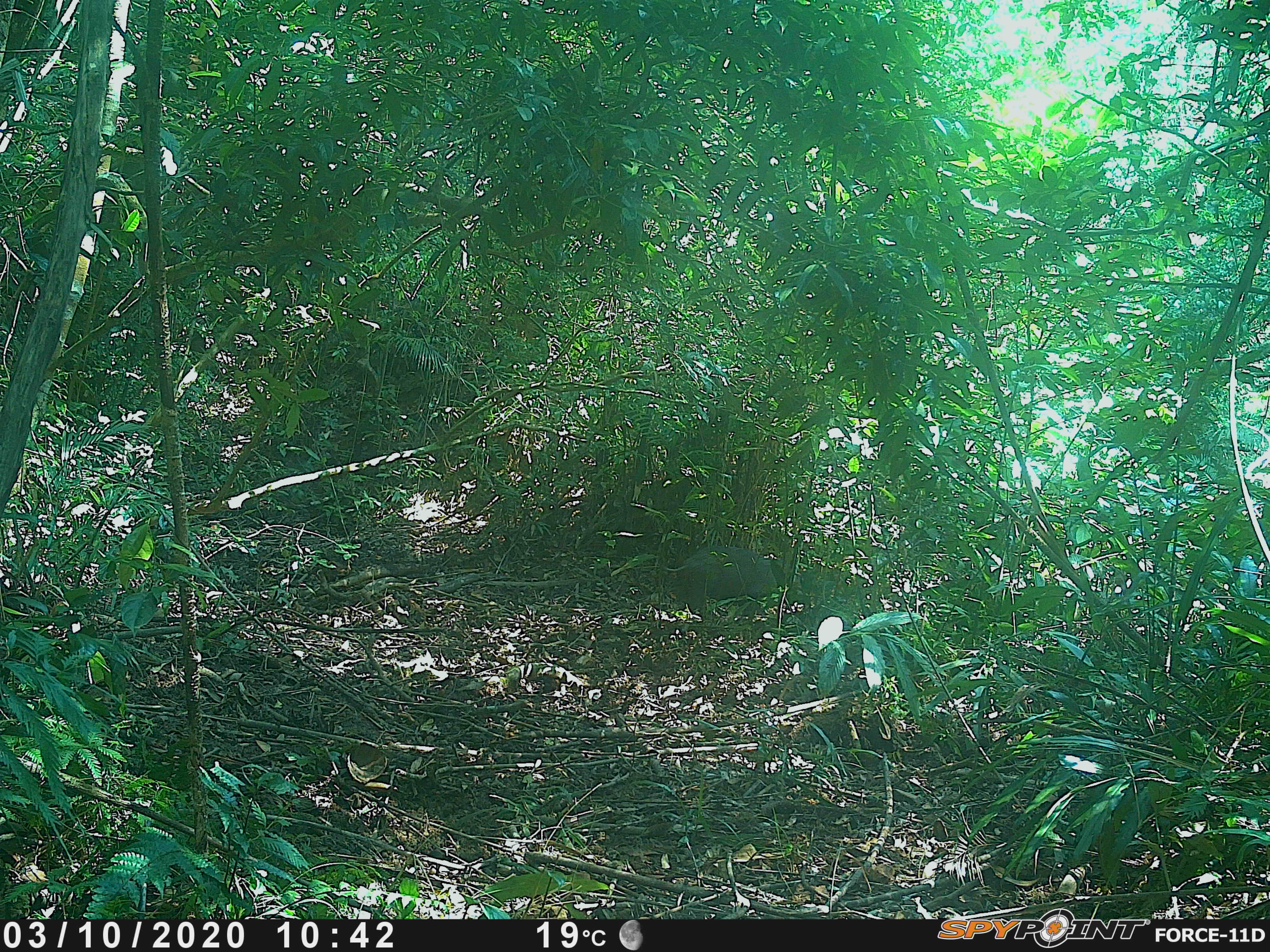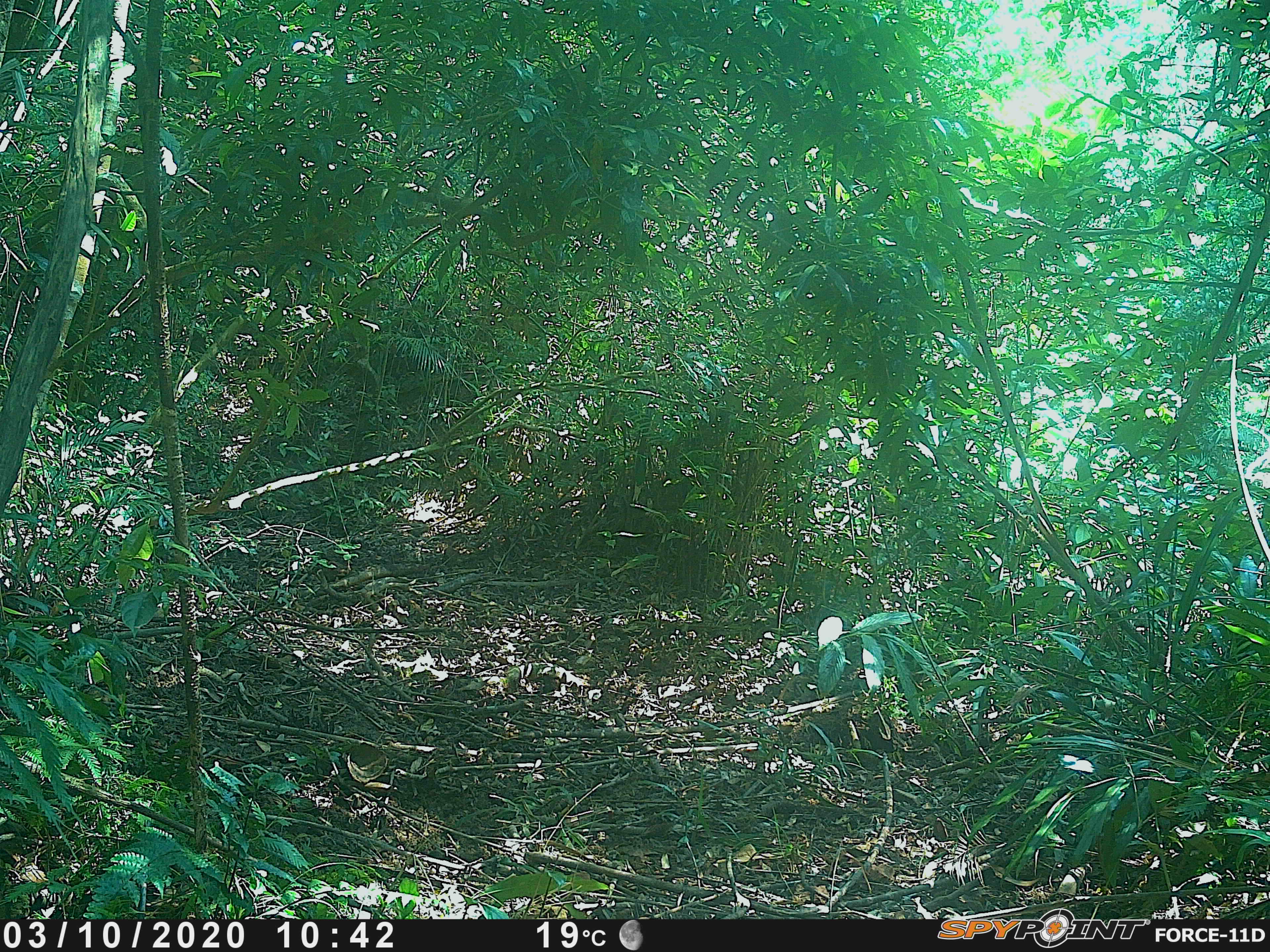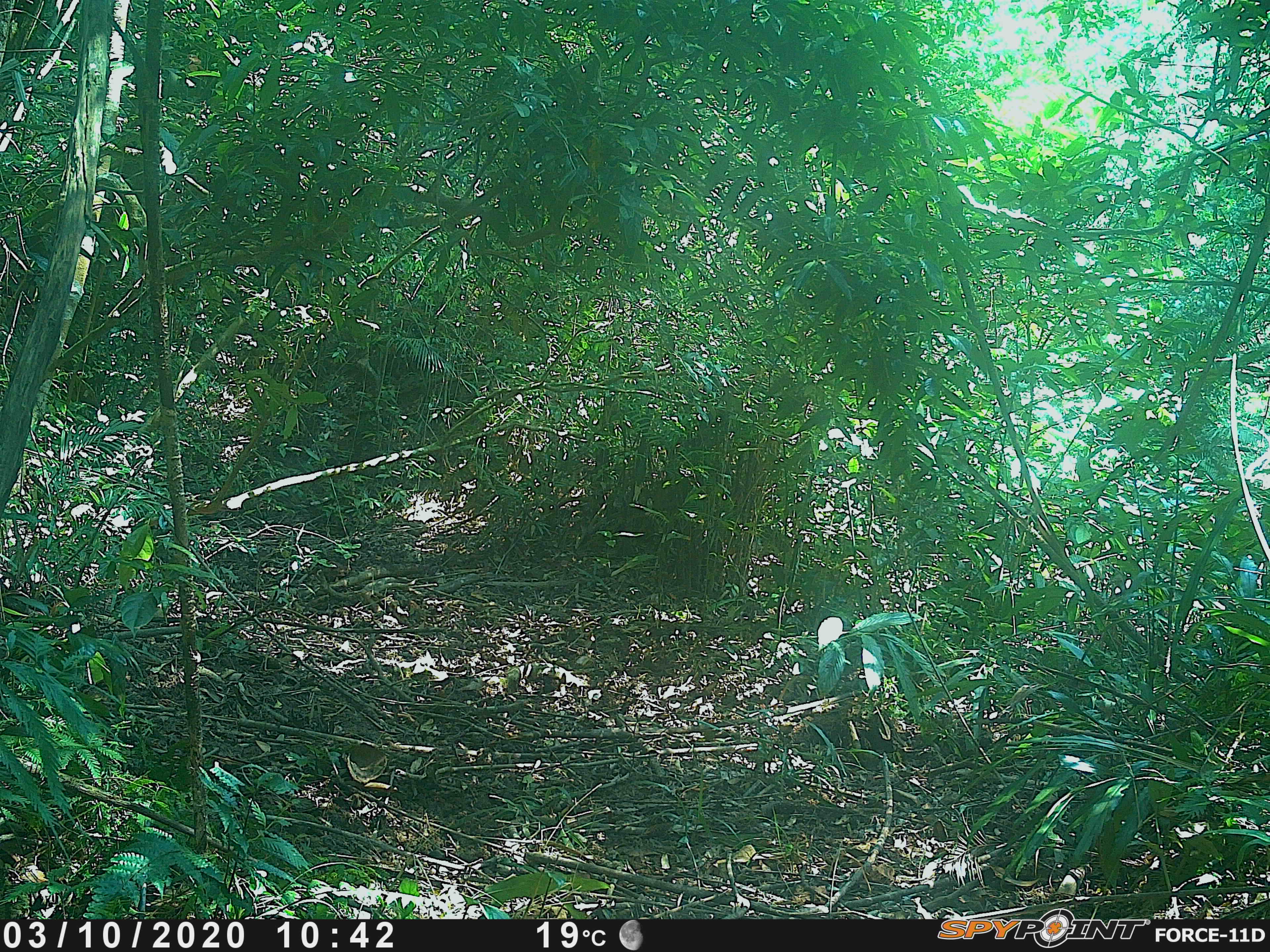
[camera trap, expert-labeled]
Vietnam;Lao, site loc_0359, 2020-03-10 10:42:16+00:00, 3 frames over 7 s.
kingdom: Animalia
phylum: Chordata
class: Mammalia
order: Artiodactyla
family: Suidae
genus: Sus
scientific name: Sus scrofa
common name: eurasian wild pig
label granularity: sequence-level